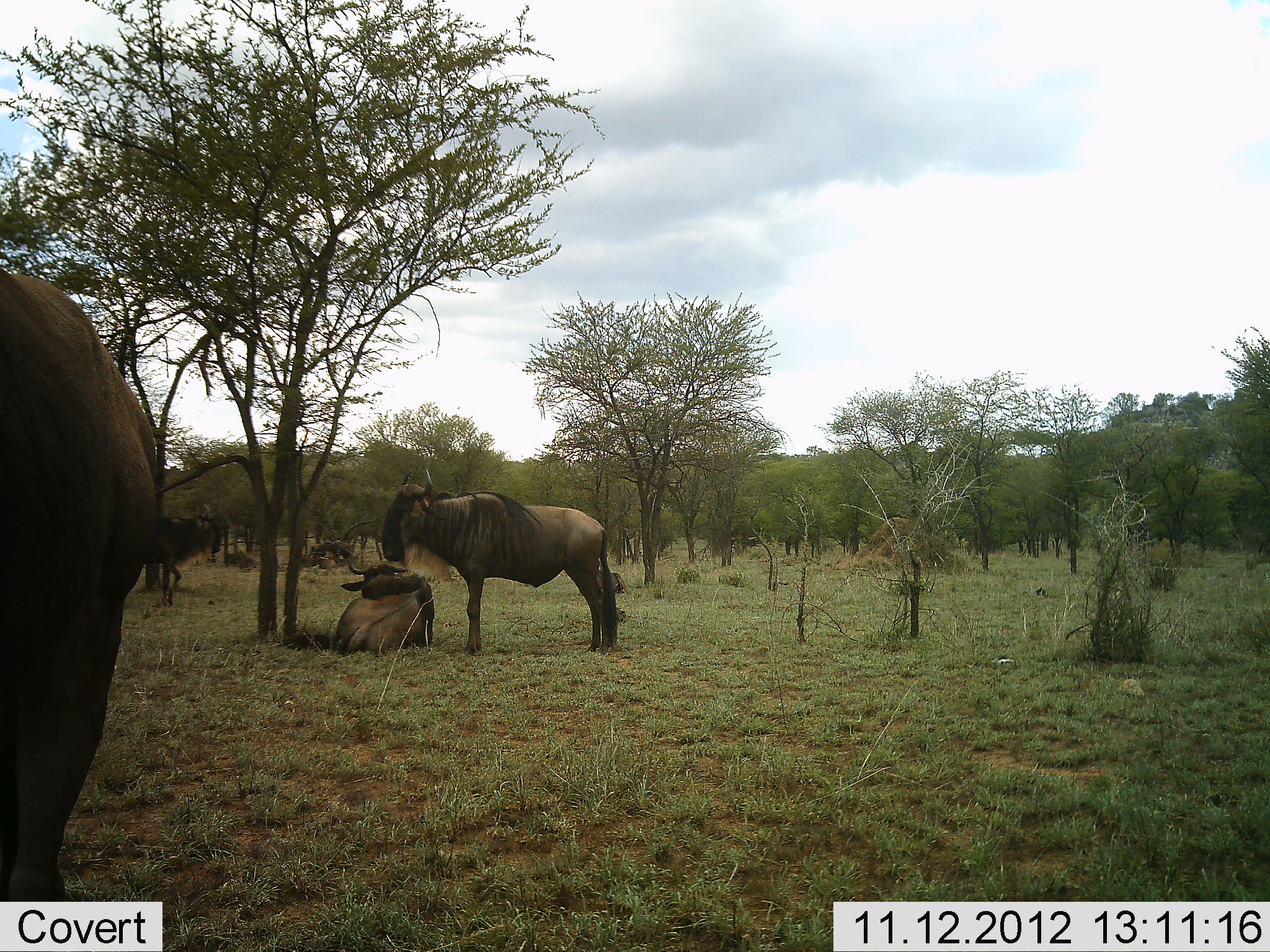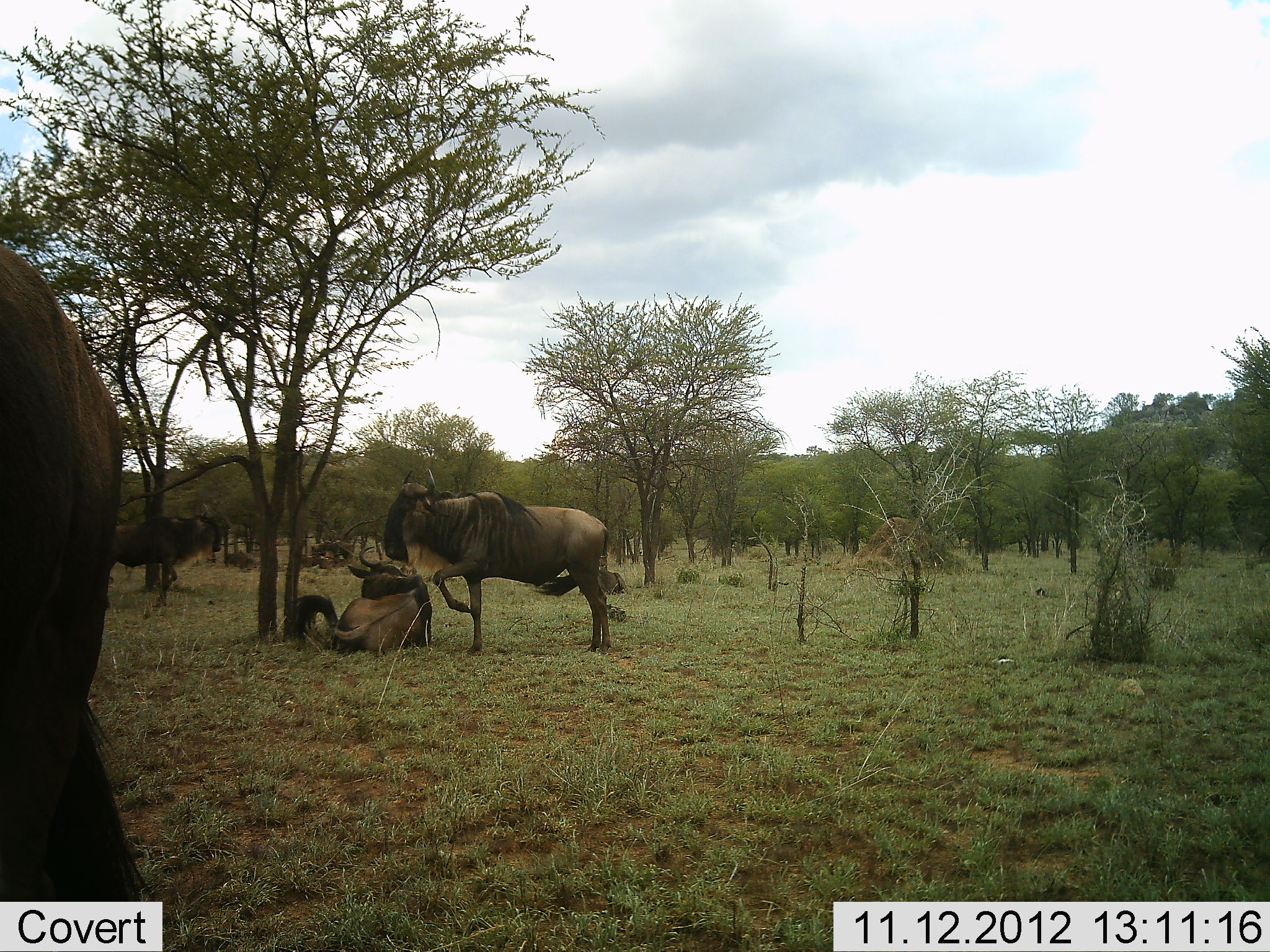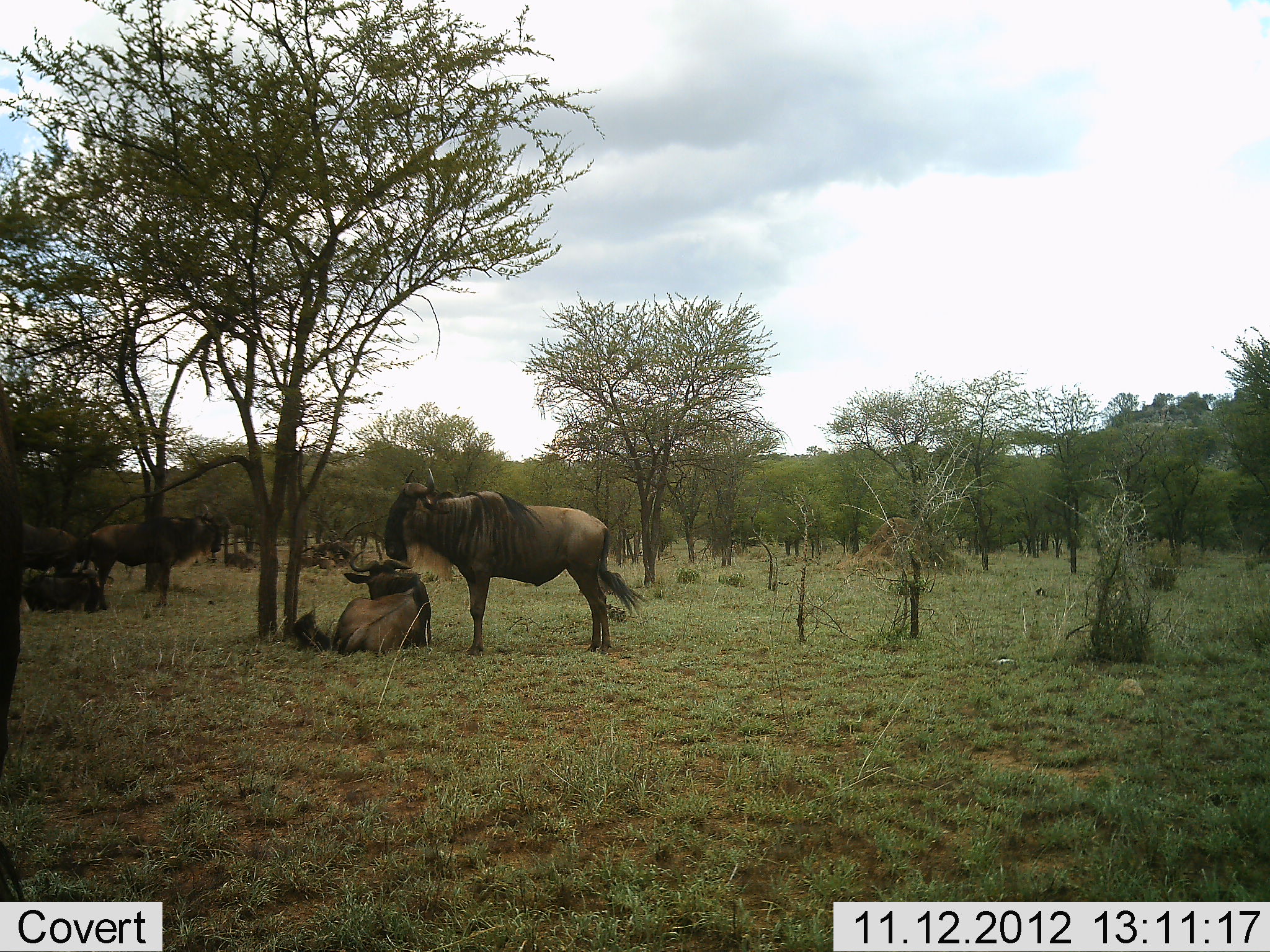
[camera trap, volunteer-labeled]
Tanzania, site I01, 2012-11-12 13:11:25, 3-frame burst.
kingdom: Animalia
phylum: Chordata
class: Mammalia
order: Artiodactyla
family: Bovidae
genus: Connochaetes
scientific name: Connochaetes taurinus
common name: blue wildebeest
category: wildebeest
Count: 6.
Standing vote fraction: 80%.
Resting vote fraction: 90%.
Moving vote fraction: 10%.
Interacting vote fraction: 10%.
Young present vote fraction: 0%.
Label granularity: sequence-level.